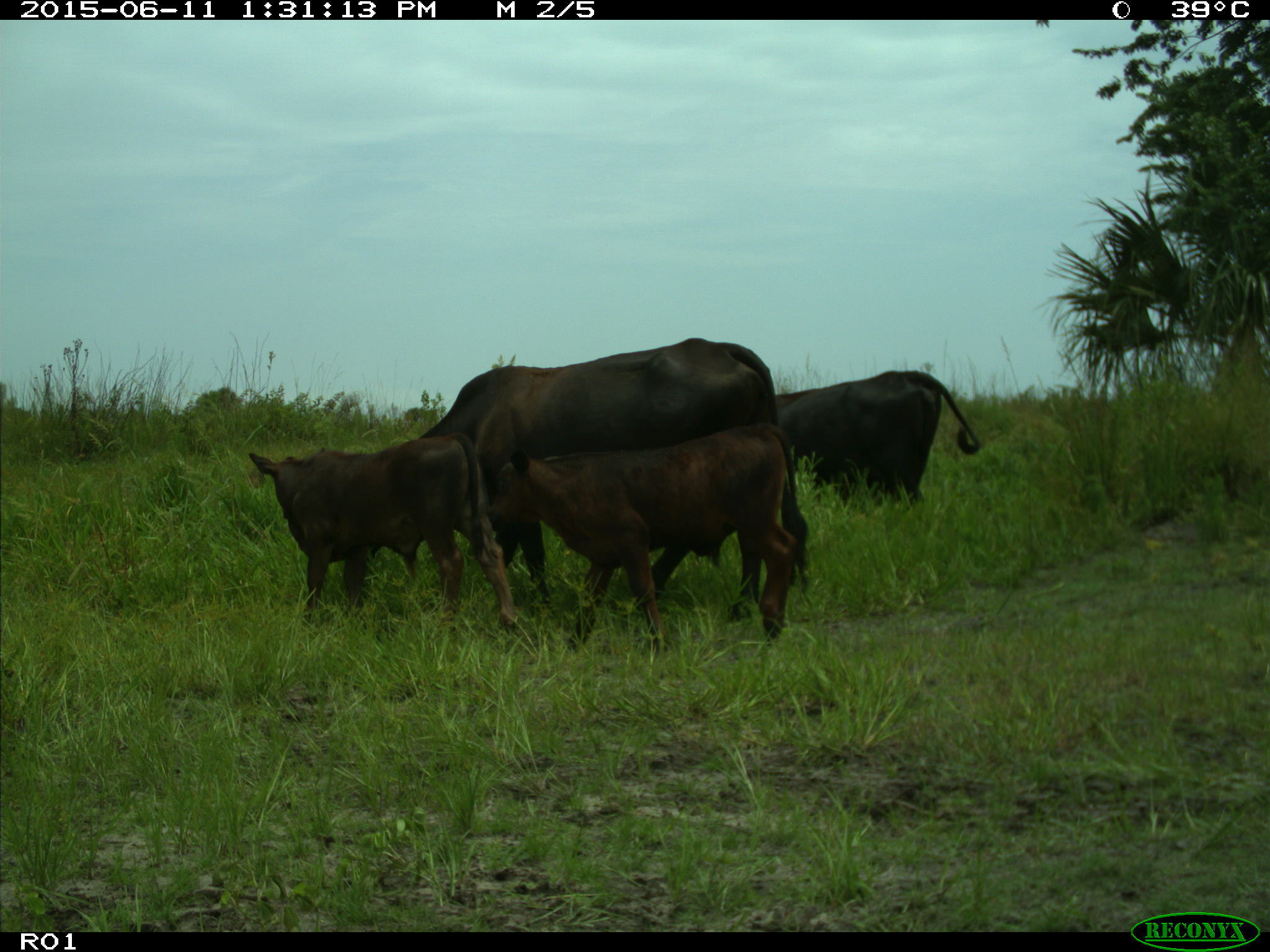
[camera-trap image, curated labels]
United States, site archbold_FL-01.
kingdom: Animalia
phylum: Chordata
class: Mammalia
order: Artiodactyla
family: Bovidae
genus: Bos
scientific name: Bos taurus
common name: domestic cow